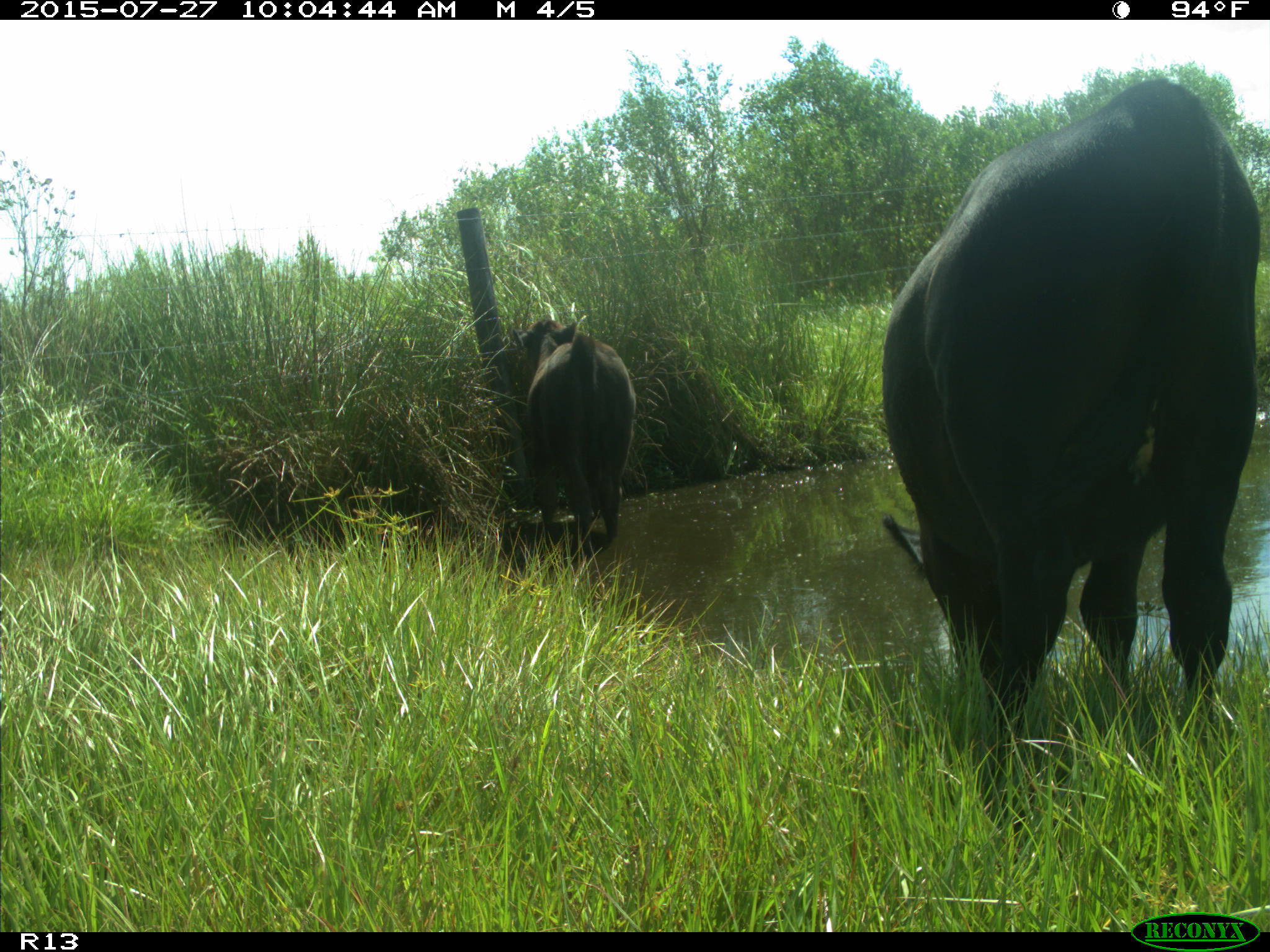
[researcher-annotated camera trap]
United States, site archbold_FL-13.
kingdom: Animalia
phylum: Chordata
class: Mammalia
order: Artiodactyla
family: Bovidae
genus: Bos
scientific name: Bos taurus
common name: domestic cow